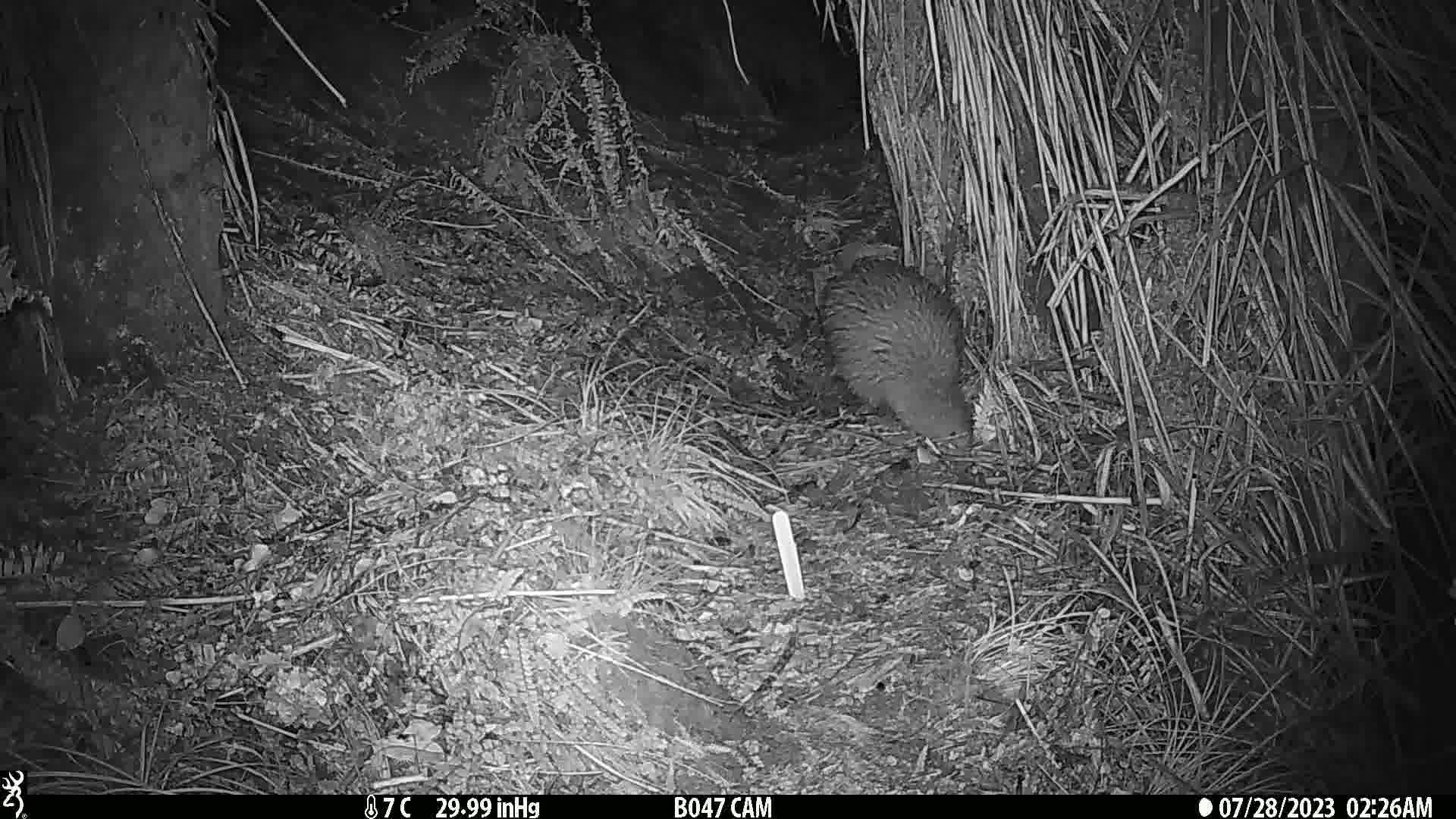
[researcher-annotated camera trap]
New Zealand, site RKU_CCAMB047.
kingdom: Animalia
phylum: Chordata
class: Aves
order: Apterygiformes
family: Apterygidae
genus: Apteryx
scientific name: Apteryx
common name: kiwi